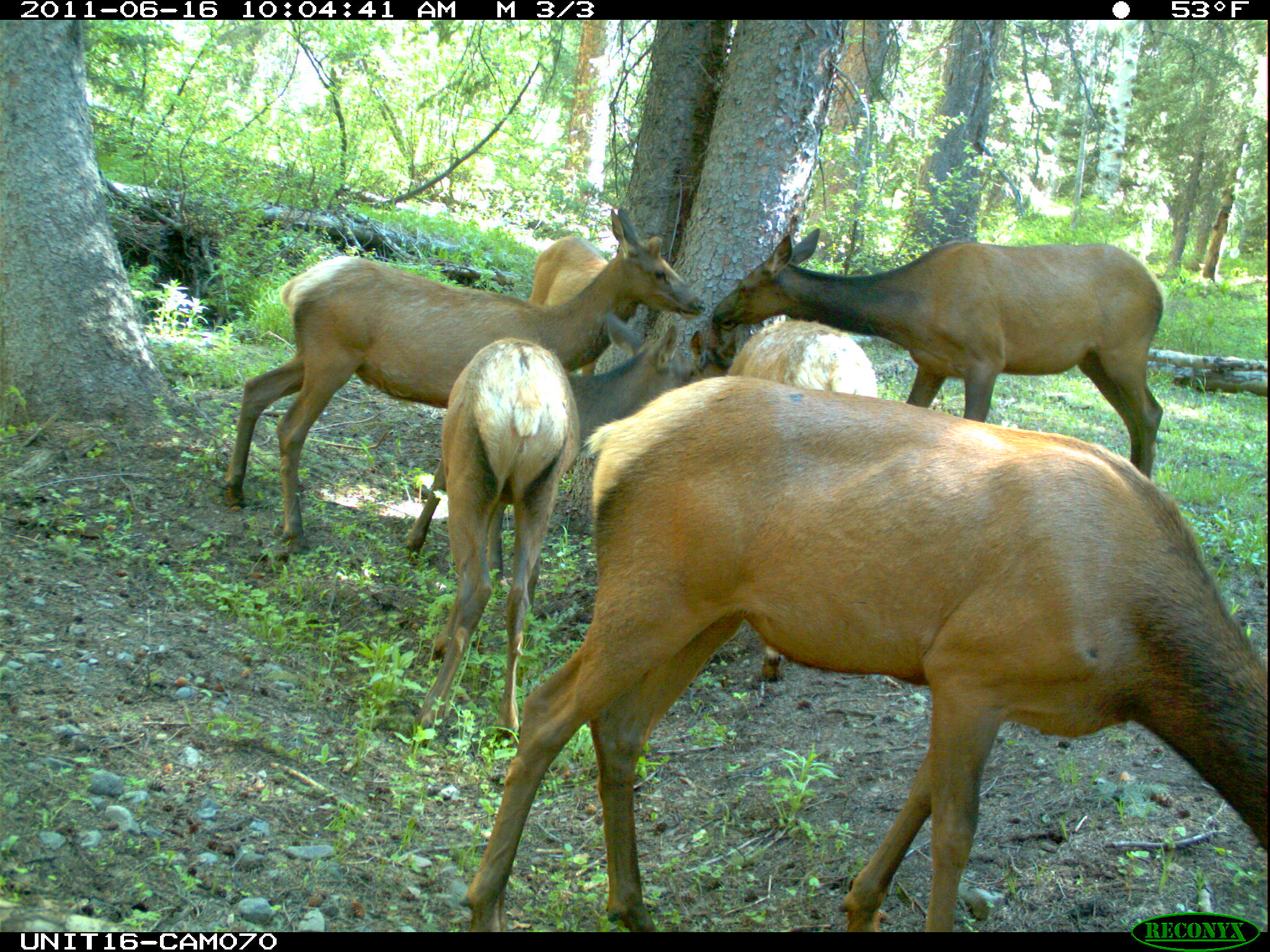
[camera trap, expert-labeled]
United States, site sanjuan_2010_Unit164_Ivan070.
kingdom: Animalia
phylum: Chordata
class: Mammalia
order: Artiodactyla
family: Cervidae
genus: Cervus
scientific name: Cervus elaphus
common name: red deer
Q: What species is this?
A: Cervus elaphus (red deer).